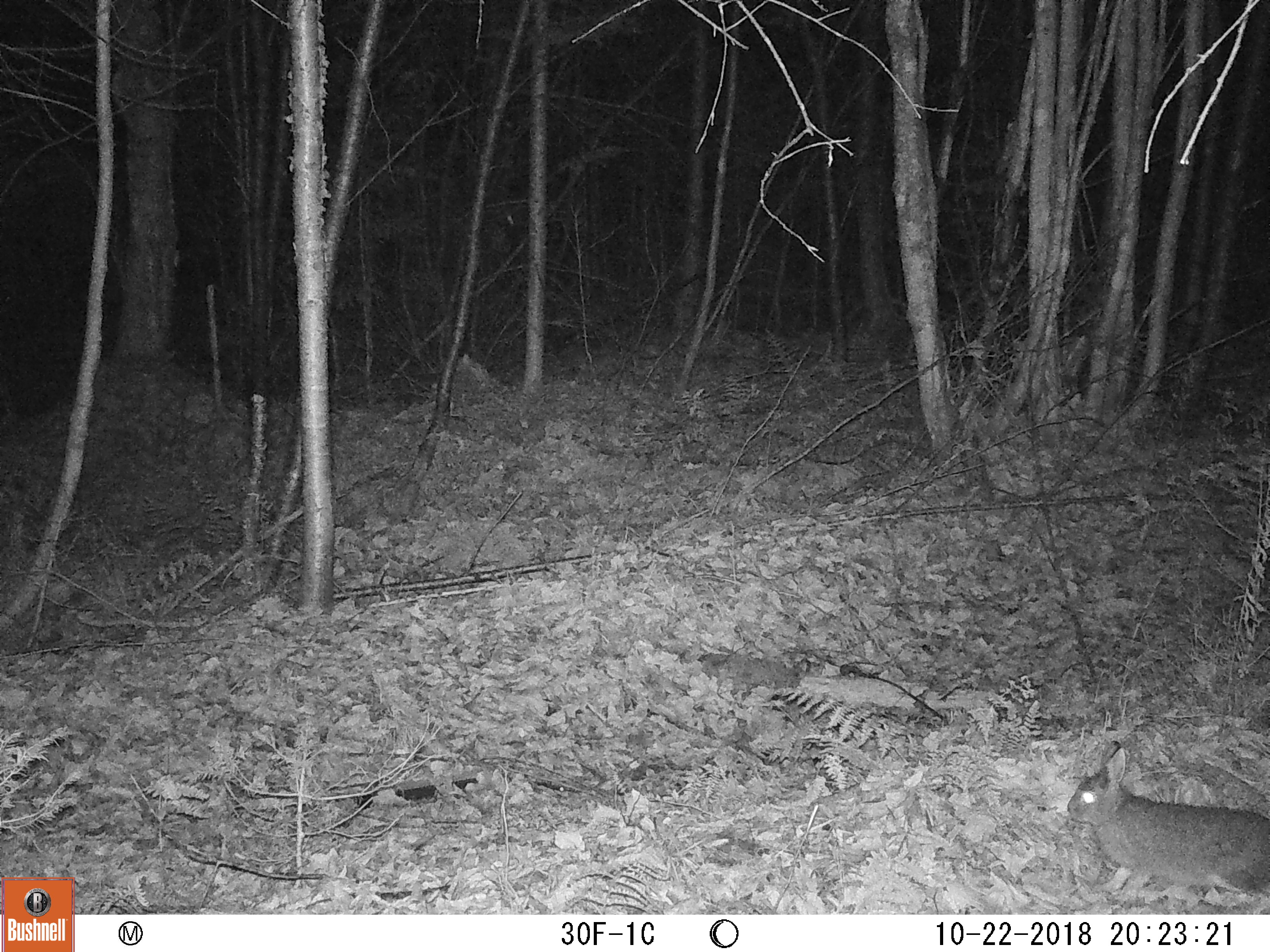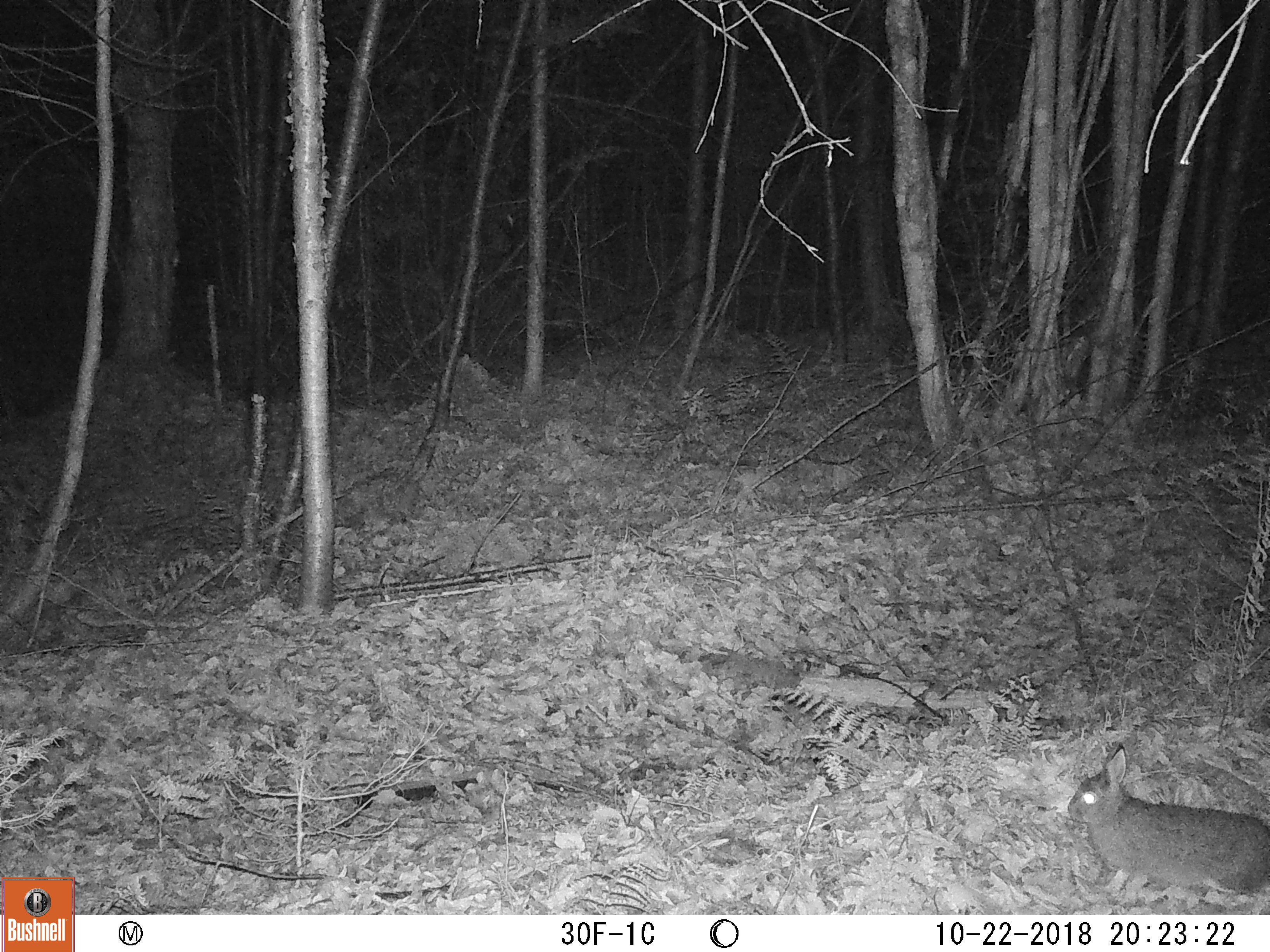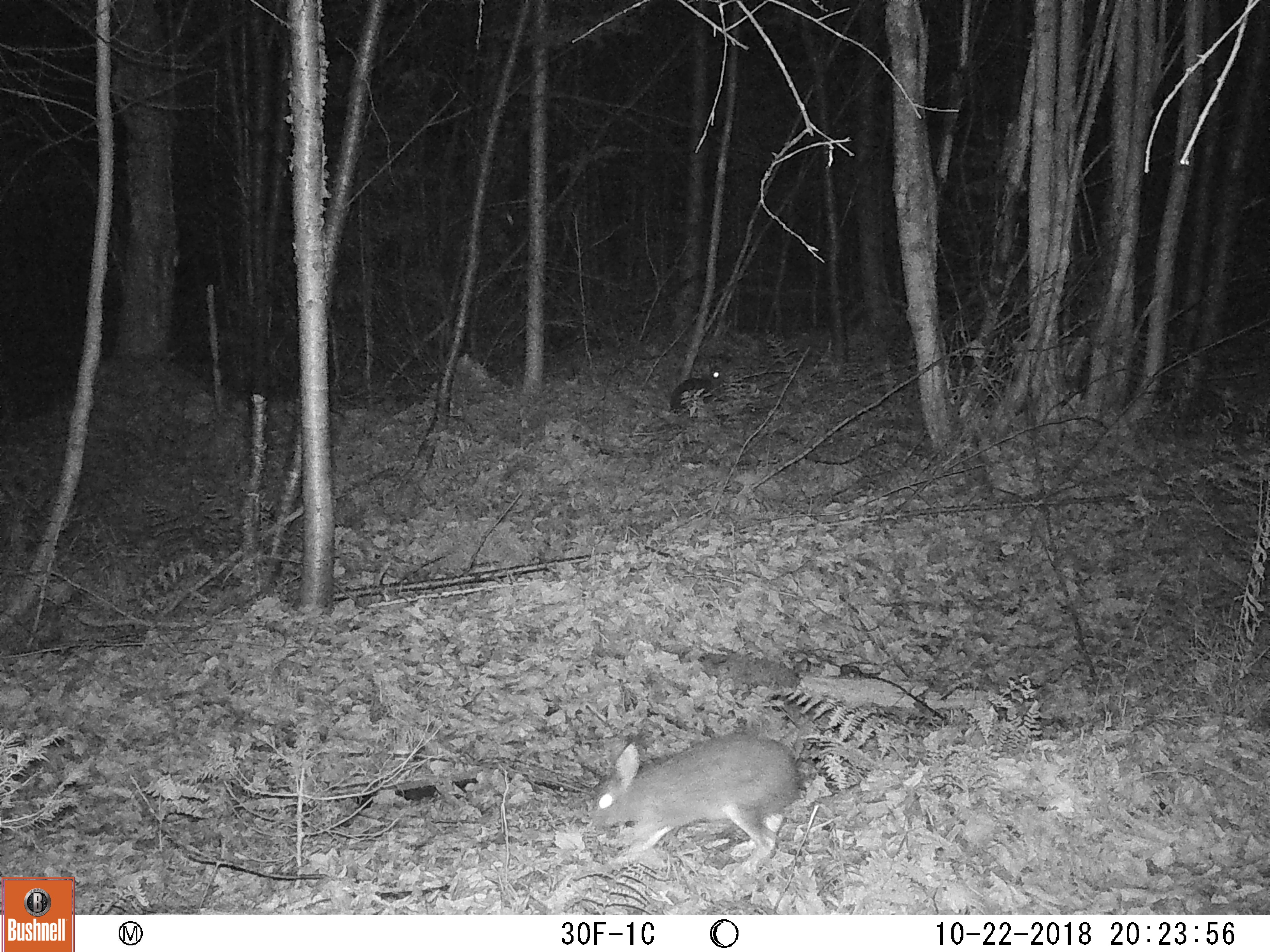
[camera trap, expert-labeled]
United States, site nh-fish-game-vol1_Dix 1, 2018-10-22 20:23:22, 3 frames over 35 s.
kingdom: Animalia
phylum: Chordata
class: Mammalia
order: Lagomorpha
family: Leporidae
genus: Lepus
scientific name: Lepus americanus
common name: snowshoe hare